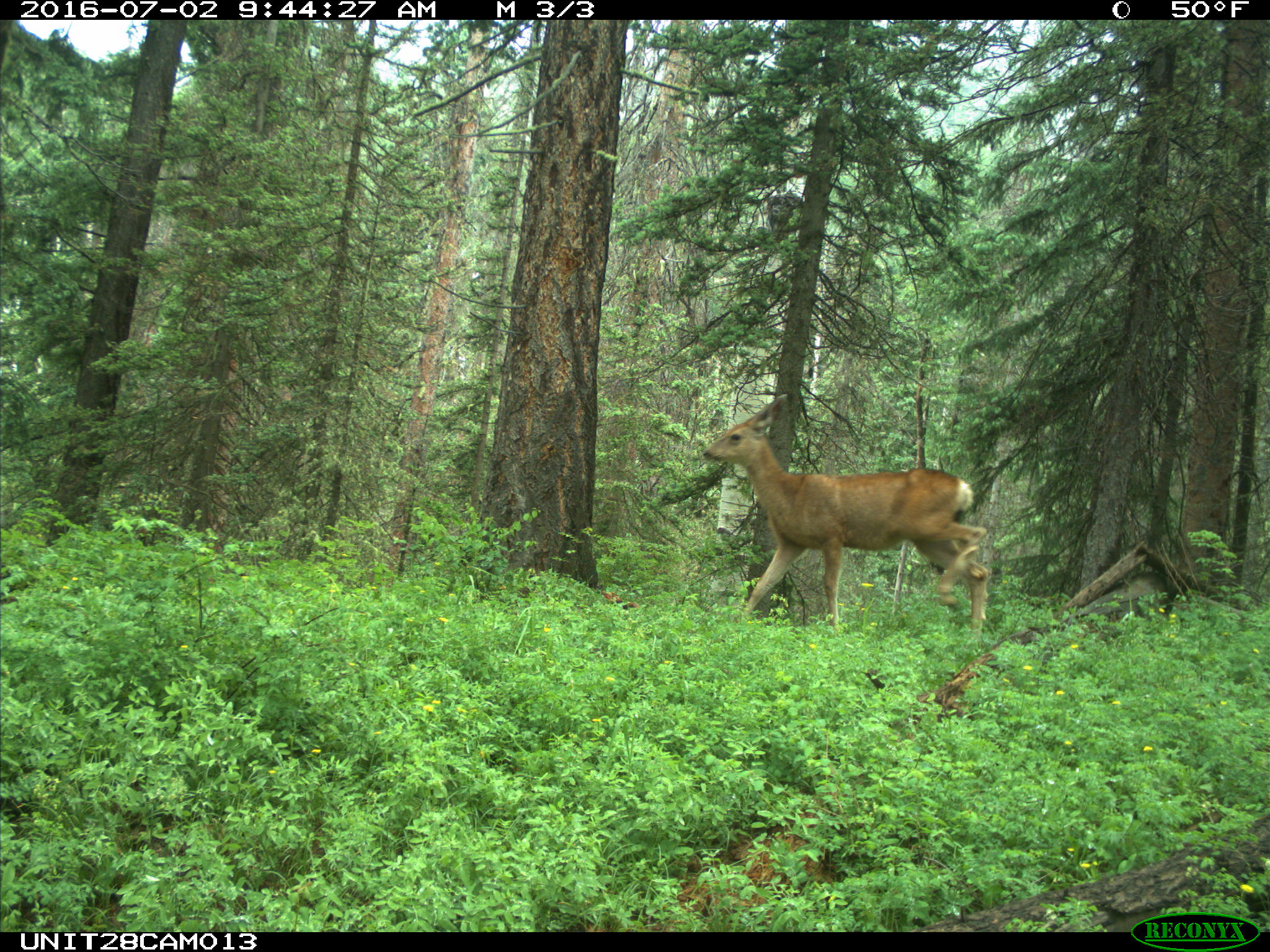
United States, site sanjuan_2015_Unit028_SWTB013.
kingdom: Animalia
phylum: Chordata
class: Mammalia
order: Artiodactyla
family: Cervidae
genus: Odocoileus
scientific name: Odocoileus hemionus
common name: mule deer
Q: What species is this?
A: Odocoileus hemionus (mule deer).